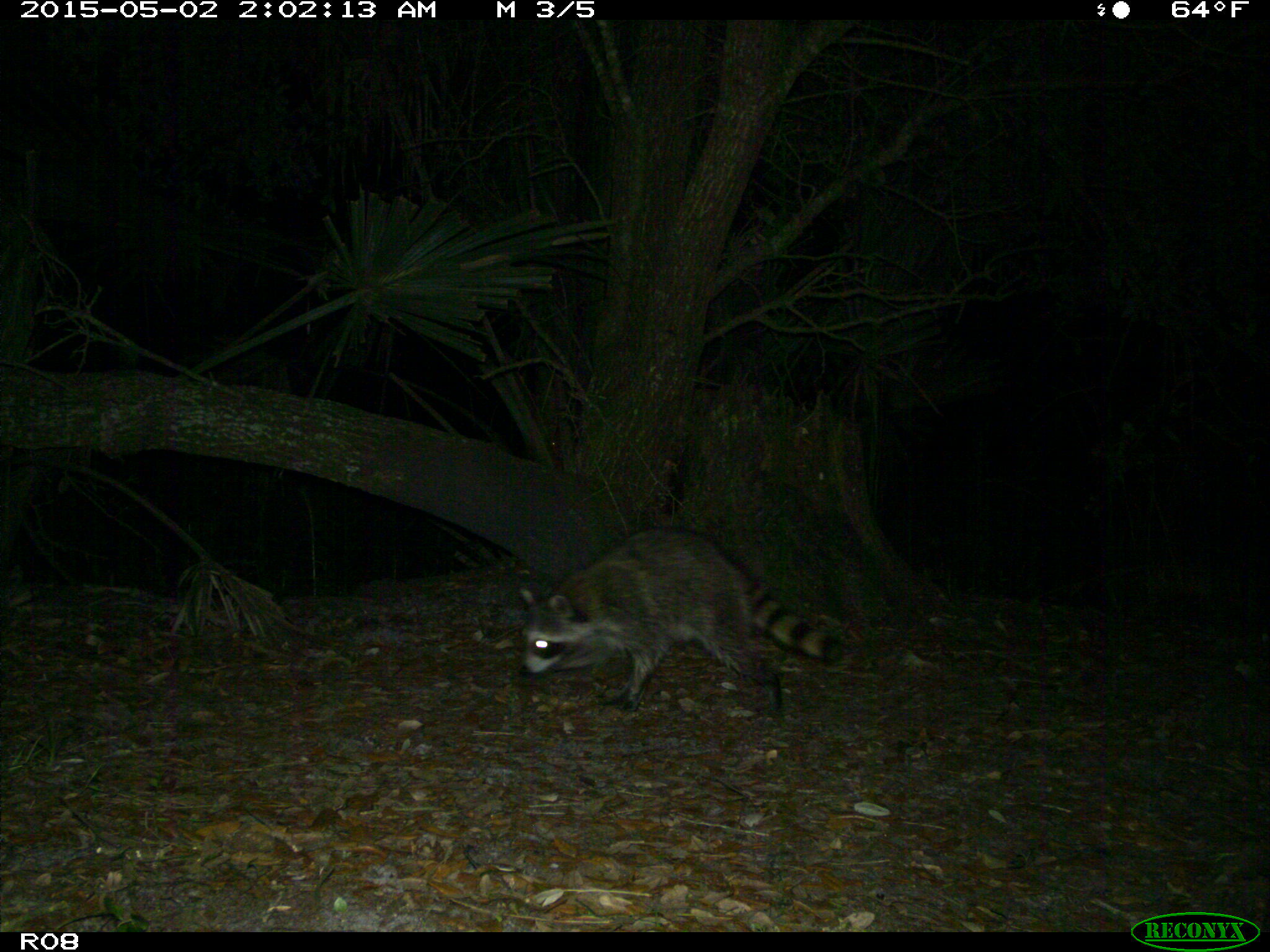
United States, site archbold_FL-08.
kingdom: Animalia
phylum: Chordata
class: Mammalia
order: Carnivora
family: Procyonidae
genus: Procyon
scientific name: Procyon lotor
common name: common raccoon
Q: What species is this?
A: Procyon lotor (common raccoon).